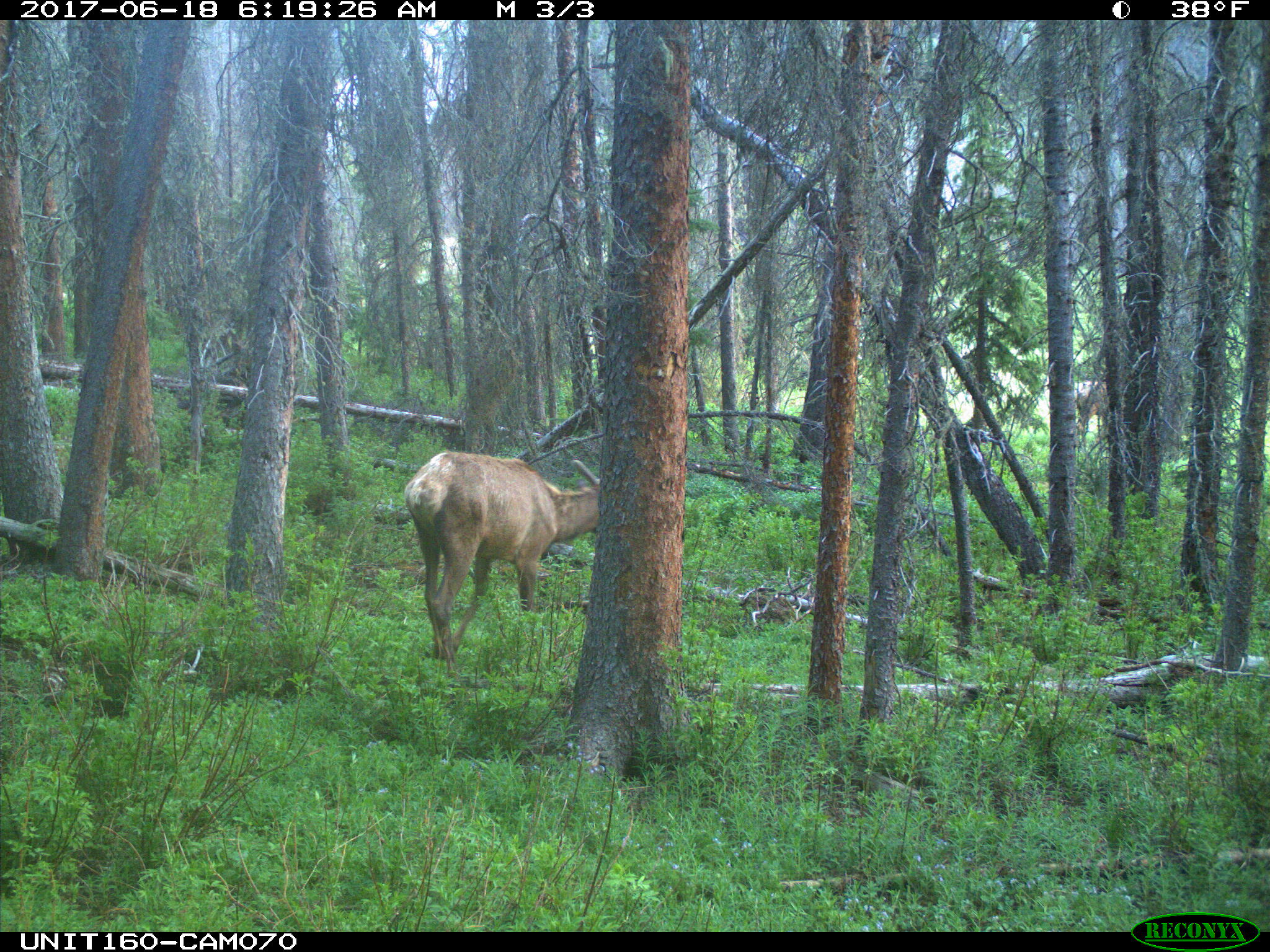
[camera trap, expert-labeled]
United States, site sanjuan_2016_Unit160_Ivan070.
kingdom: Animalia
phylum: Chordata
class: Mammalia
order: Artiodactyla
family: Cervidae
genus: Cervus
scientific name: Cervus elaphus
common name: red deer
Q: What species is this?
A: Cervus elaphus (red deer).